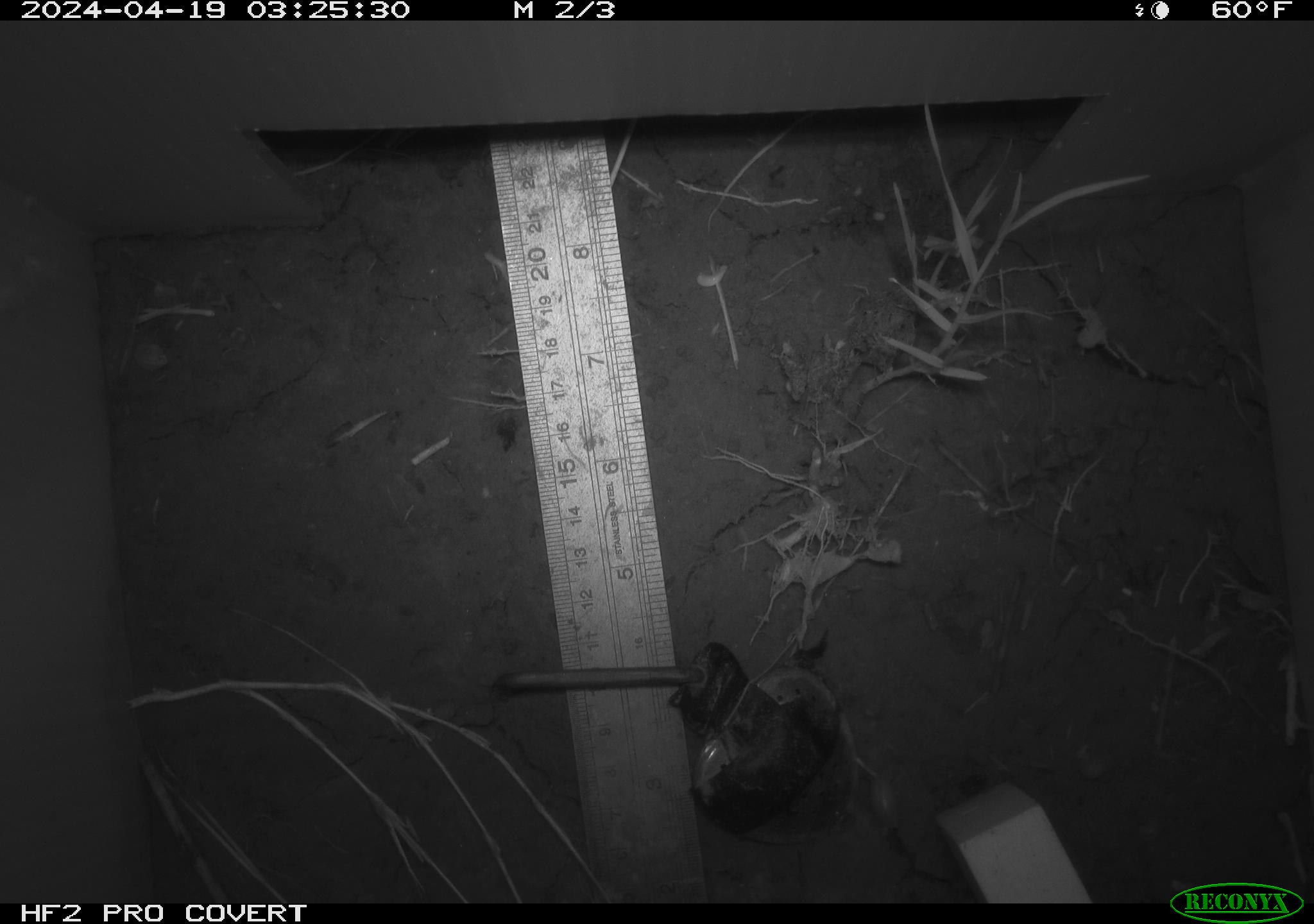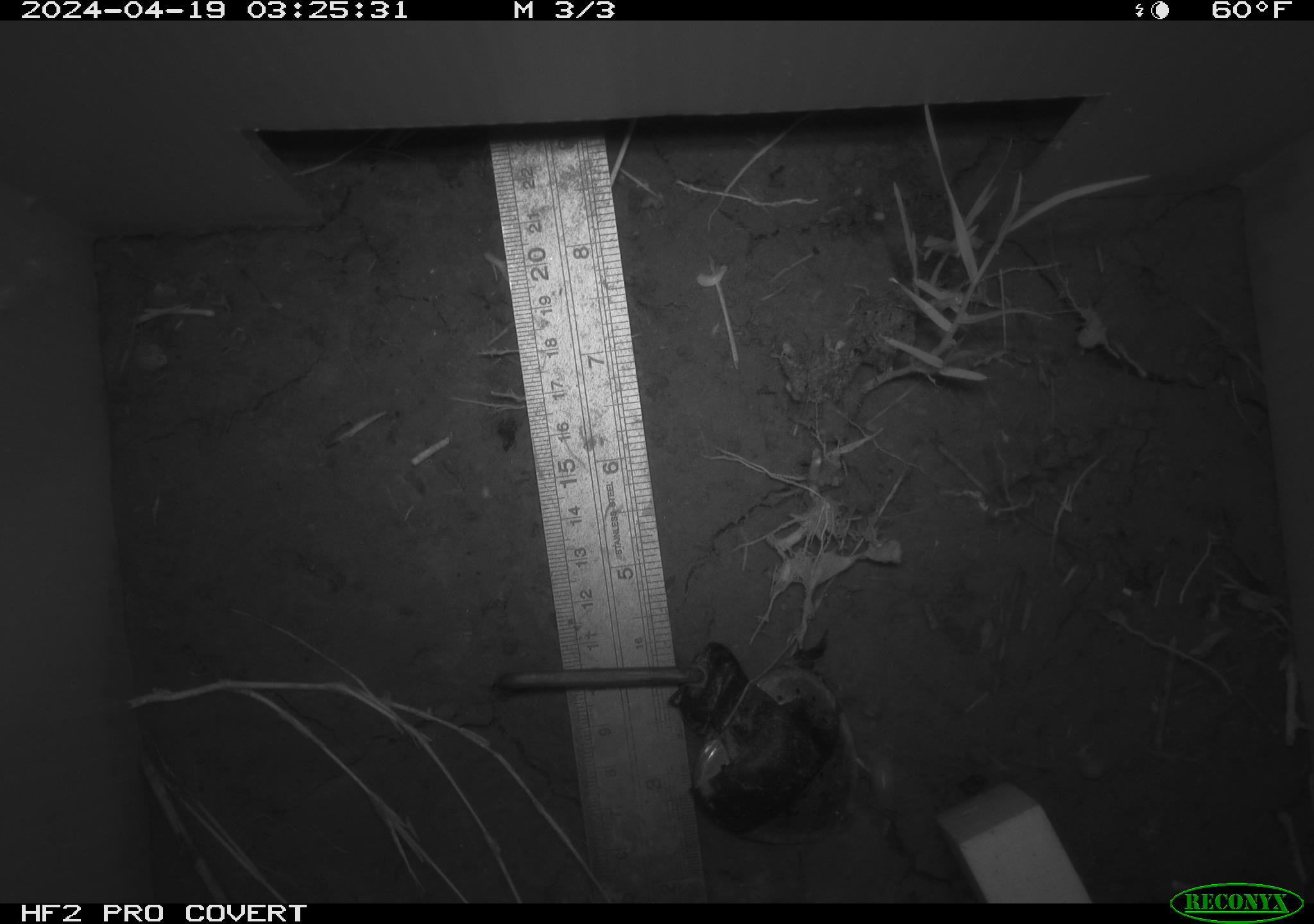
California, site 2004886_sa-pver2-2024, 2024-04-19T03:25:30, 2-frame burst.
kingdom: Animalia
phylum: Arthropoda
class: Insecta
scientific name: Insecta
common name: insect